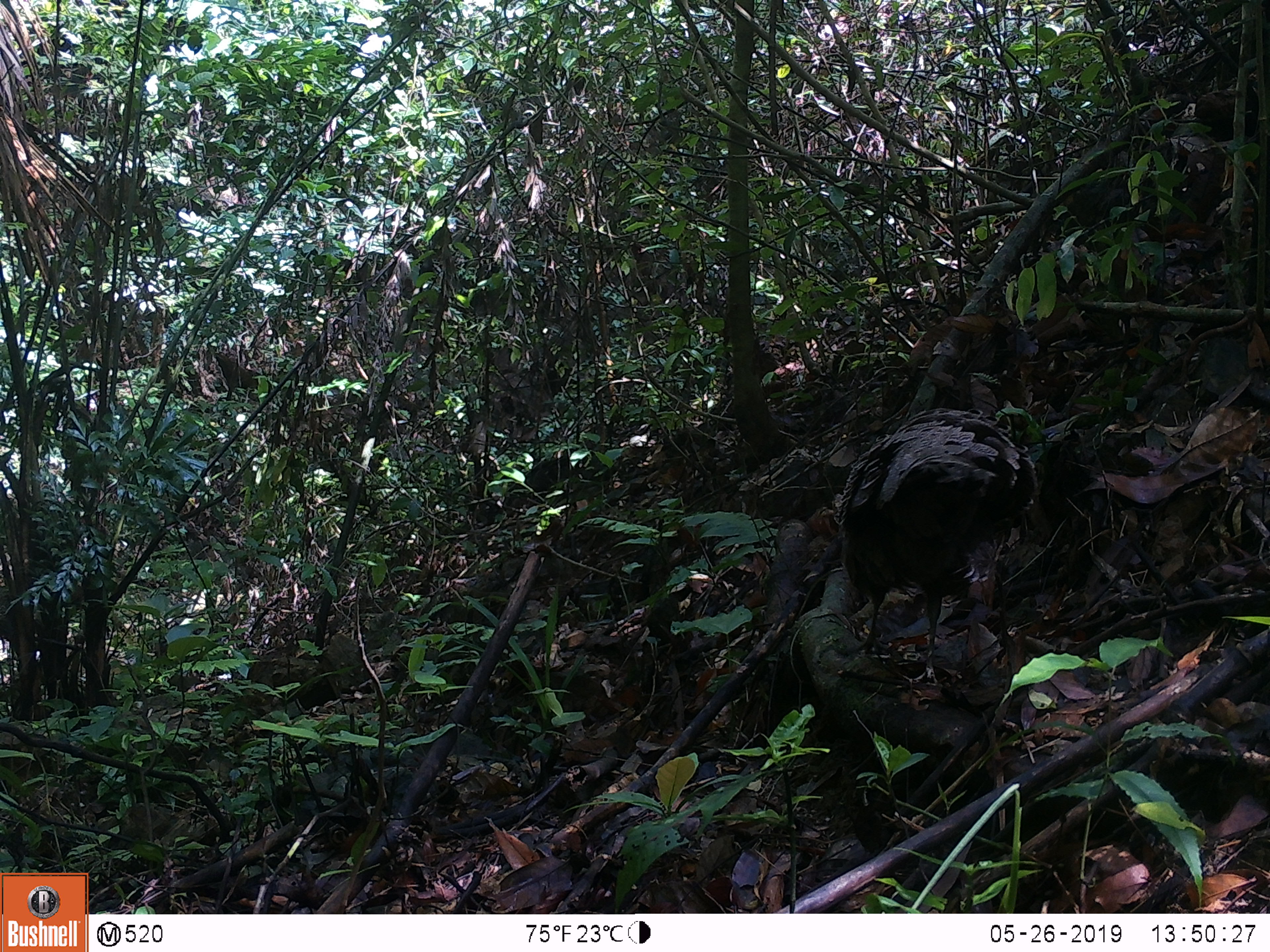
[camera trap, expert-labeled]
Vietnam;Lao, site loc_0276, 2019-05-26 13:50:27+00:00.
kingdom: Animalia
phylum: Chordata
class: Aves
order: Galliformes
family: Phasianidae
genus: Polyplectron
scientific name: Polyplectron bicalcaratum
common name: gray peacock-pheasant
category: grey peacock pheasant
Grey peacock pheasant (gray peacock-pheasant) (Polyplectron bicalcaratum). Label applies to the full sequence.